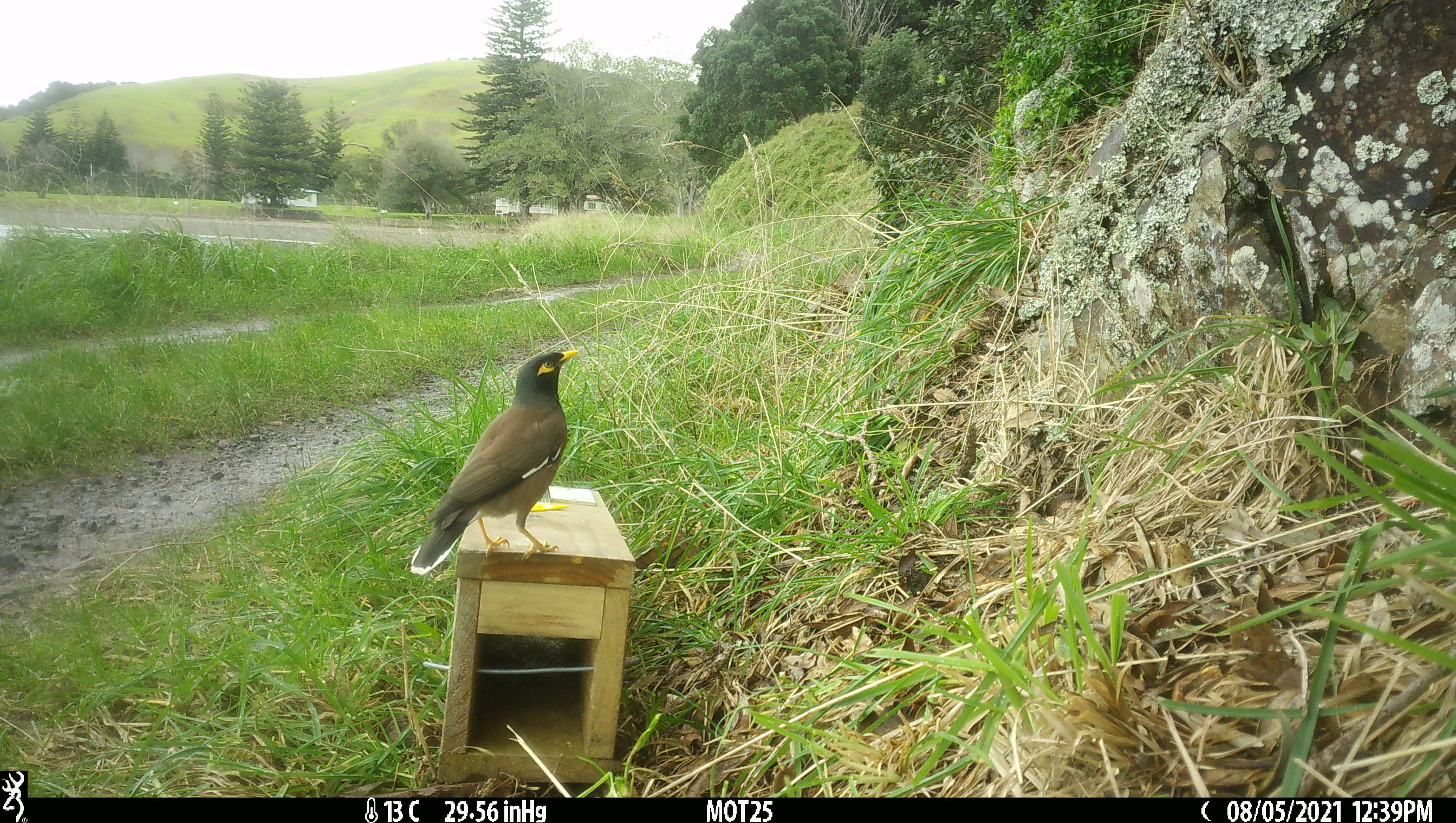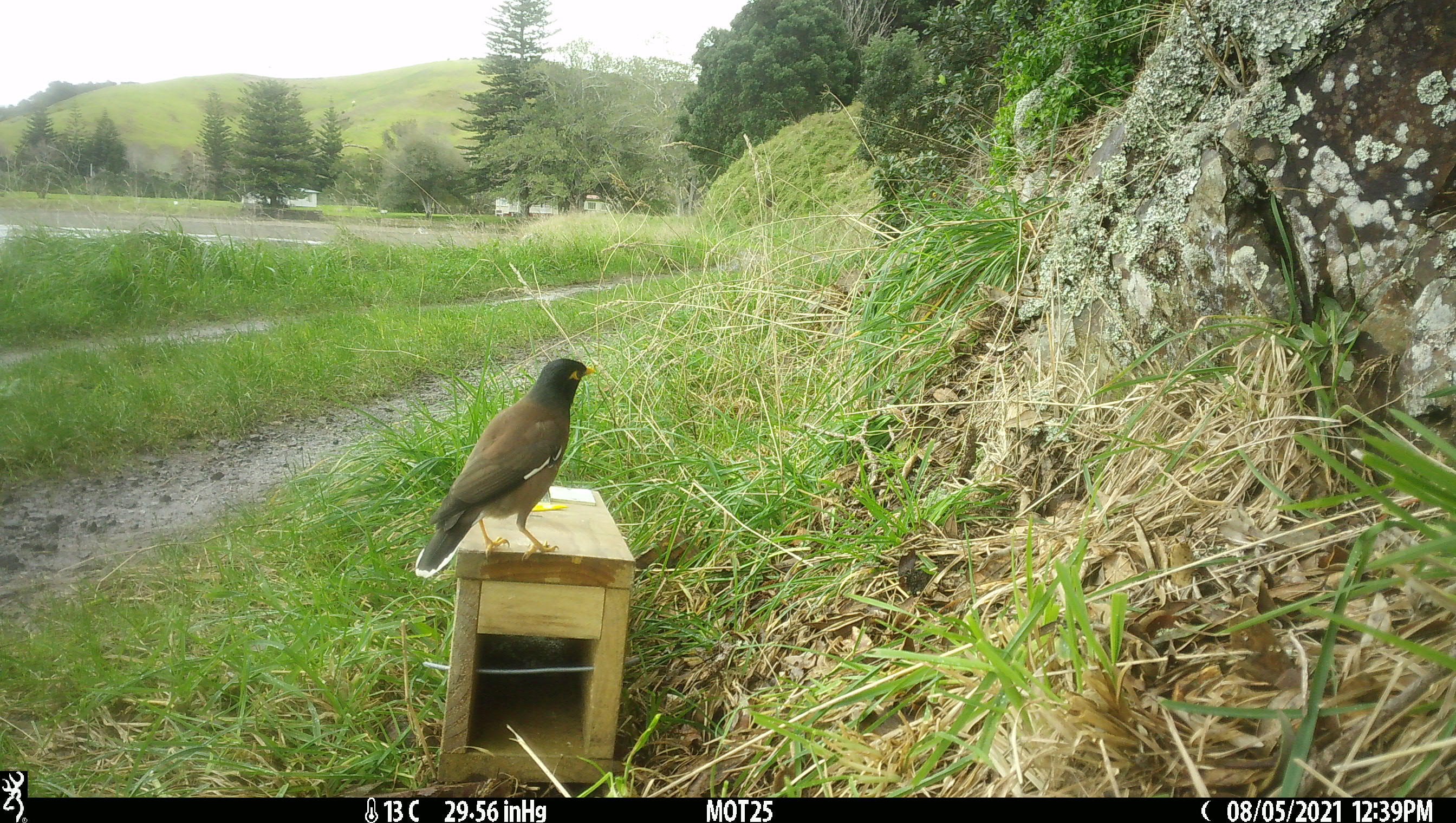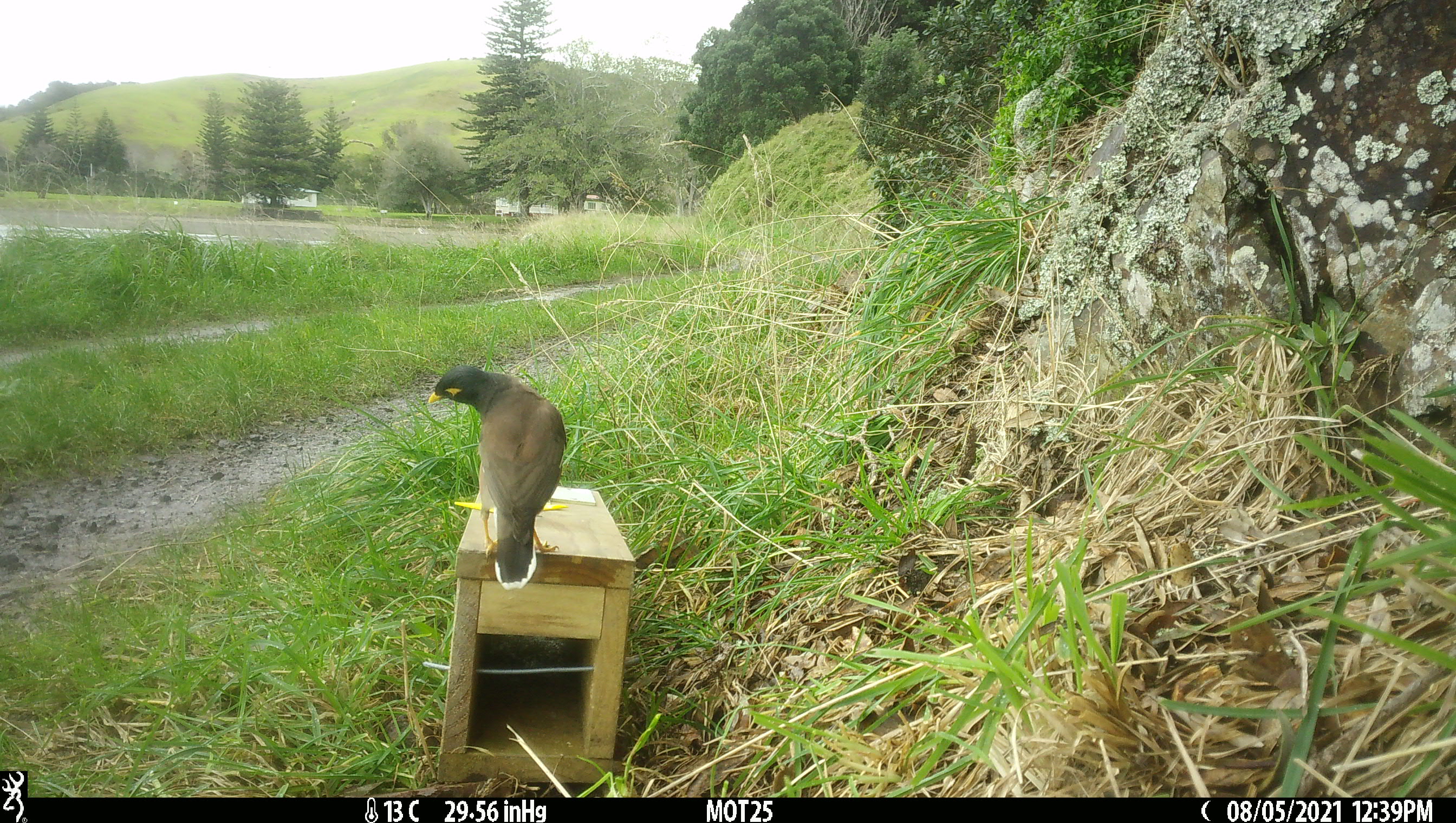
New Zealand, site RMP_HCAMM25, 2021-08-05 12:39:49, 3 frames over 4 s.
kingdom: Animalia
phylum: Chordata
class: Aves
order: Passeriformes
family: Sturnidae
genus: Acridotheres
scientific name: Acridotheres tristis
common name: common myna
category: myna